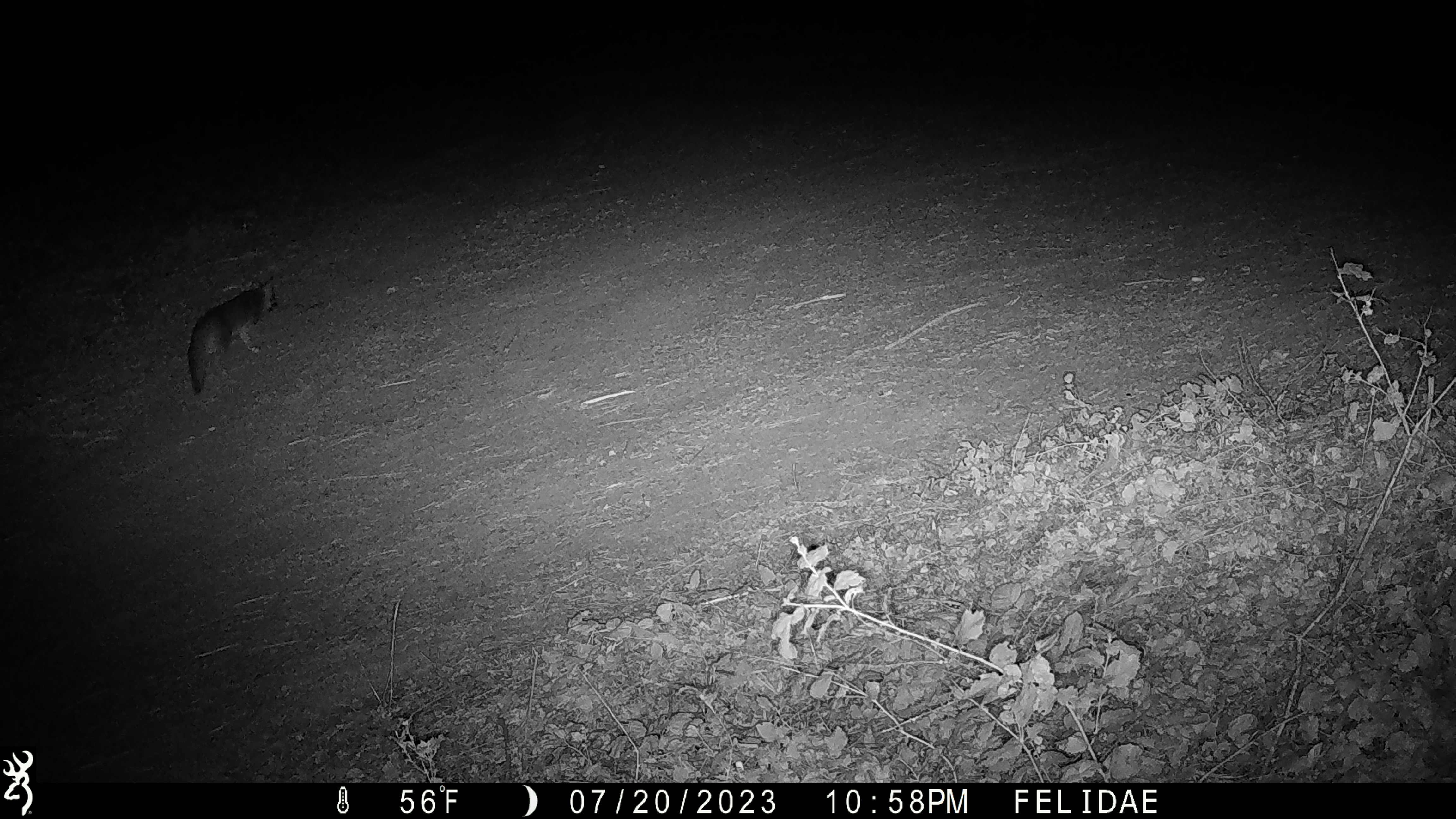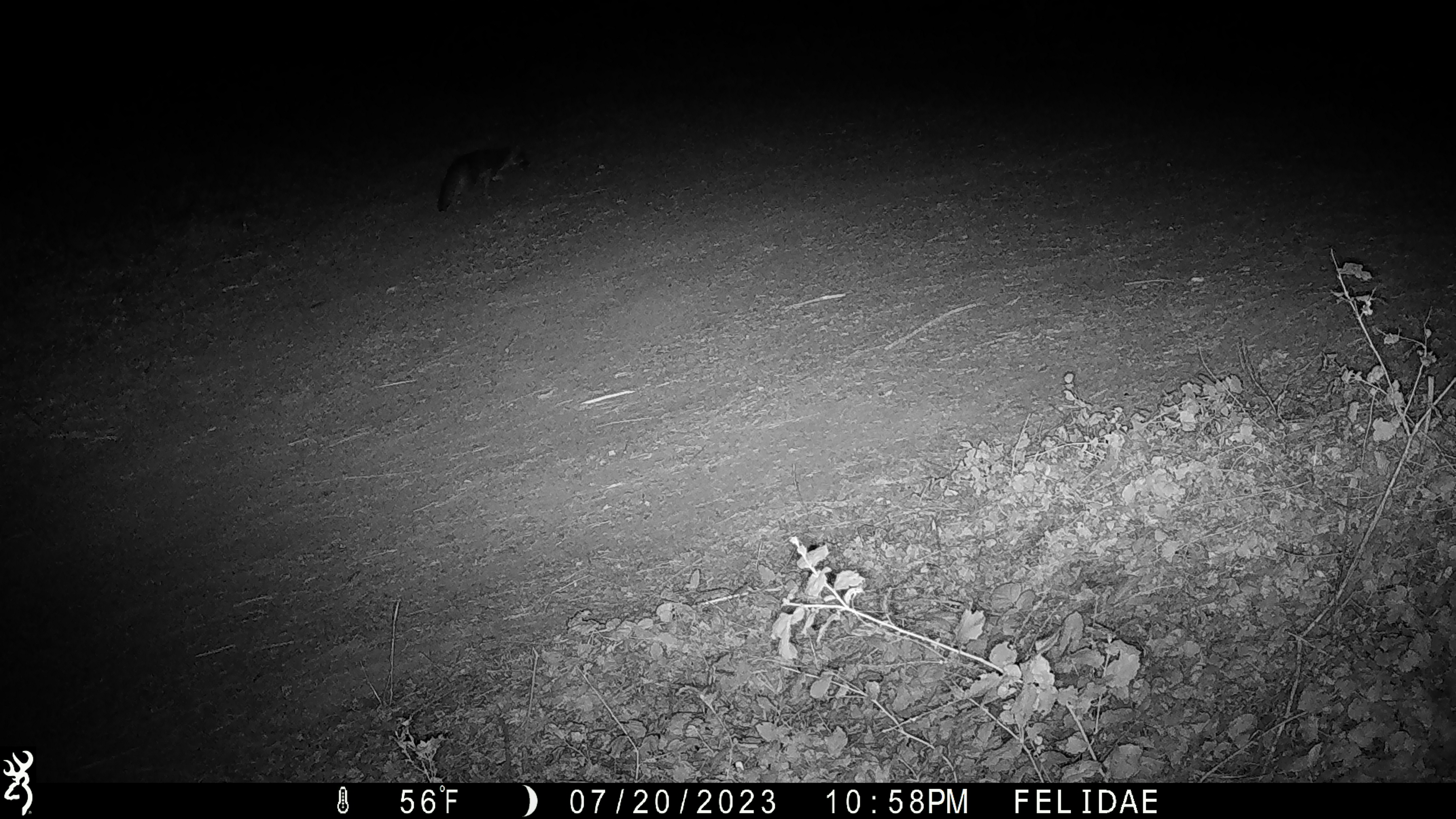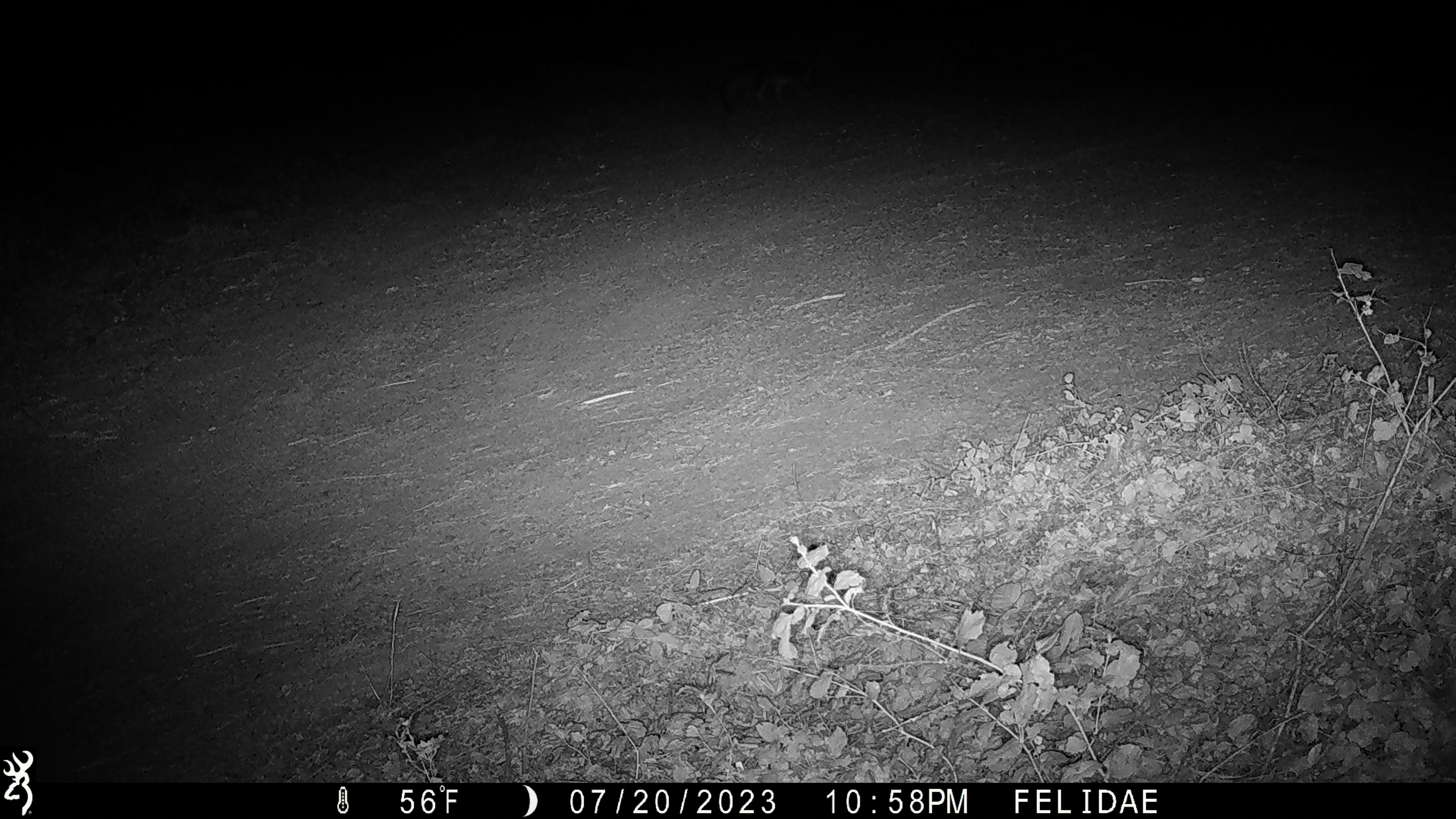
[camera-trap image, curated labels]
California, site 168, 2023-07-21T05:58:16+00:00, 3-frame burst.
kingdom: Animalia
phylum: Chordata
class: Mammalia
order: Carnivora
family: Canidae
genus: Urocyon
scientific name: Urocyon cinereoargenteus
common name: gray fox